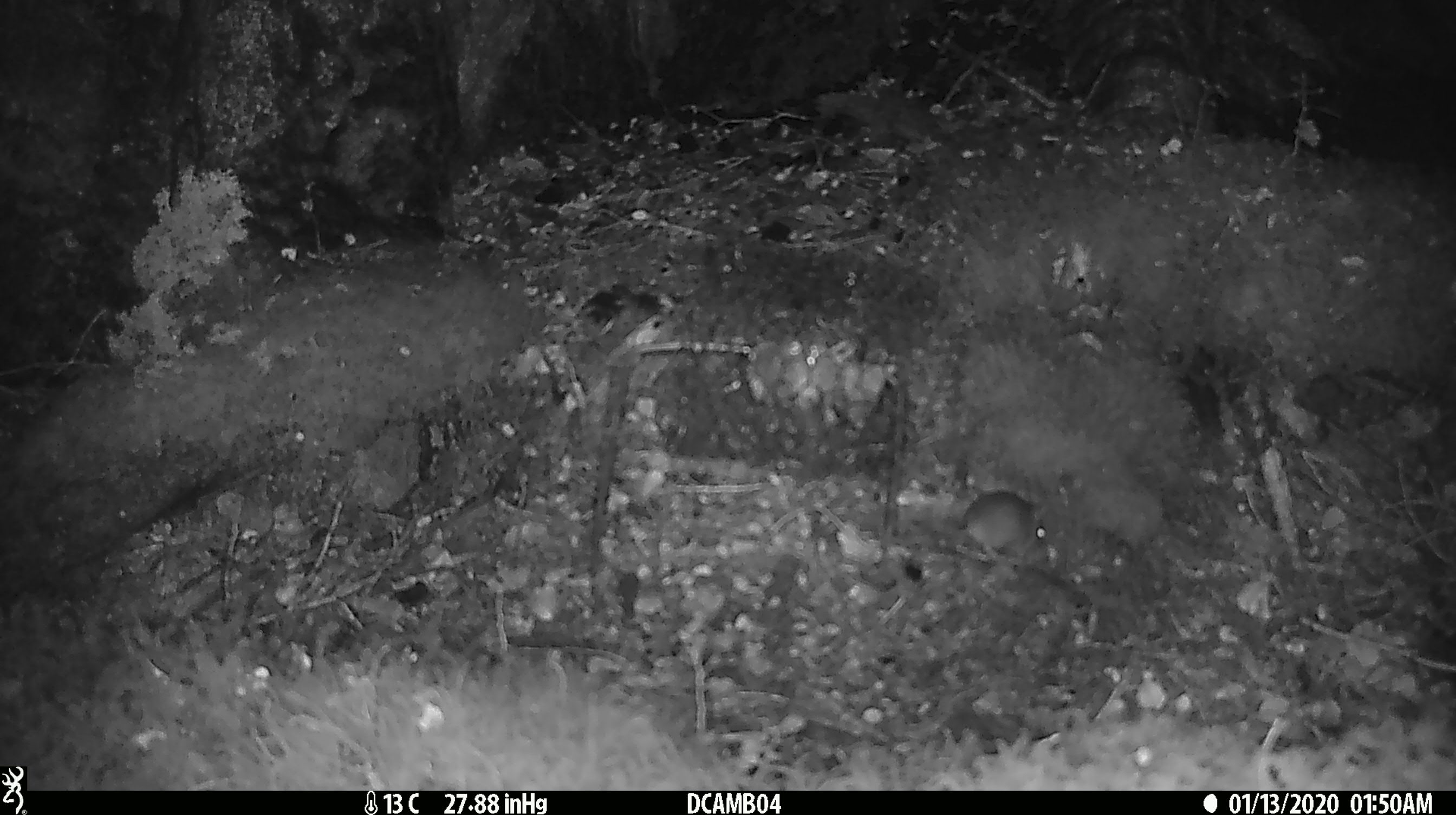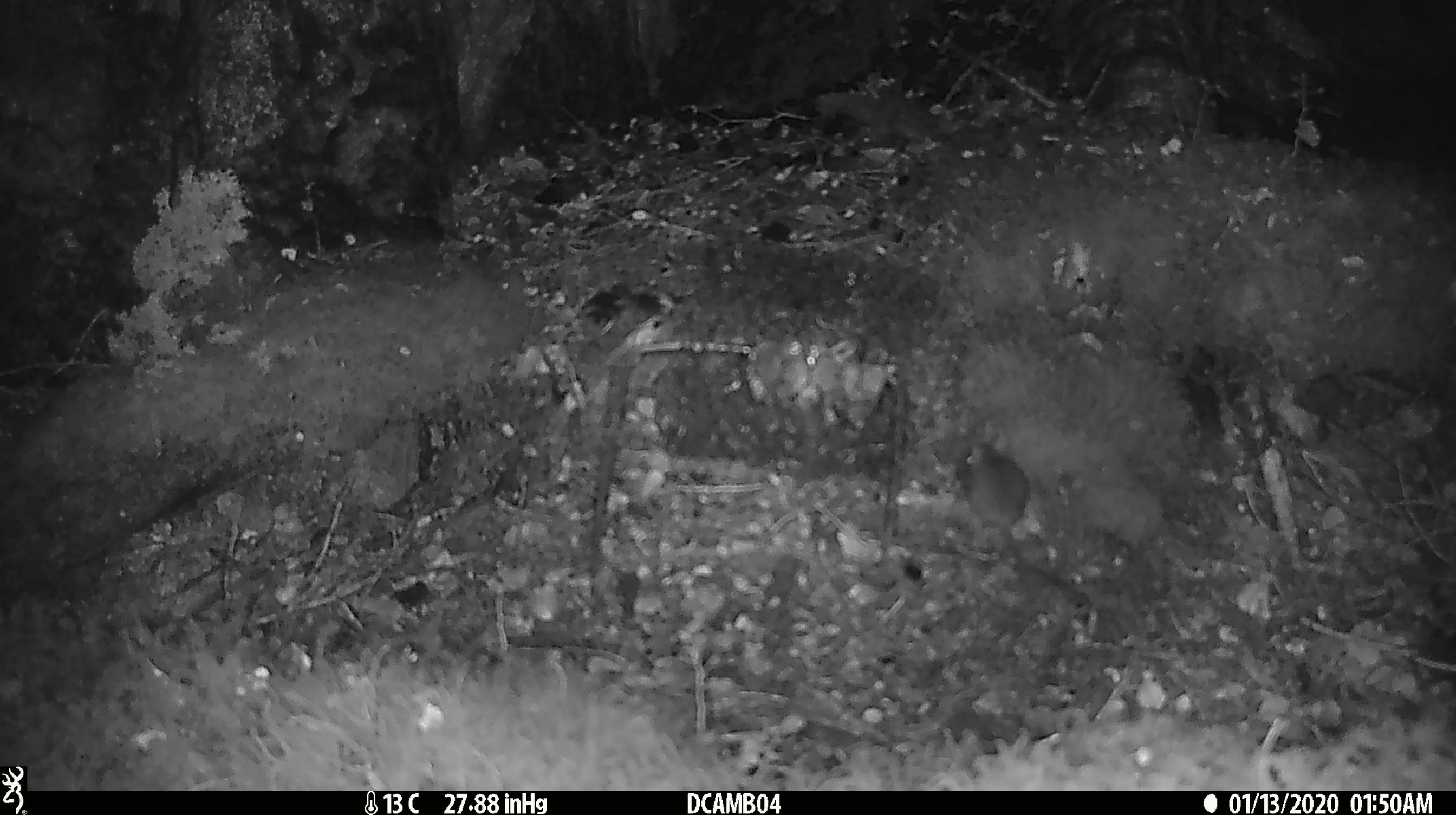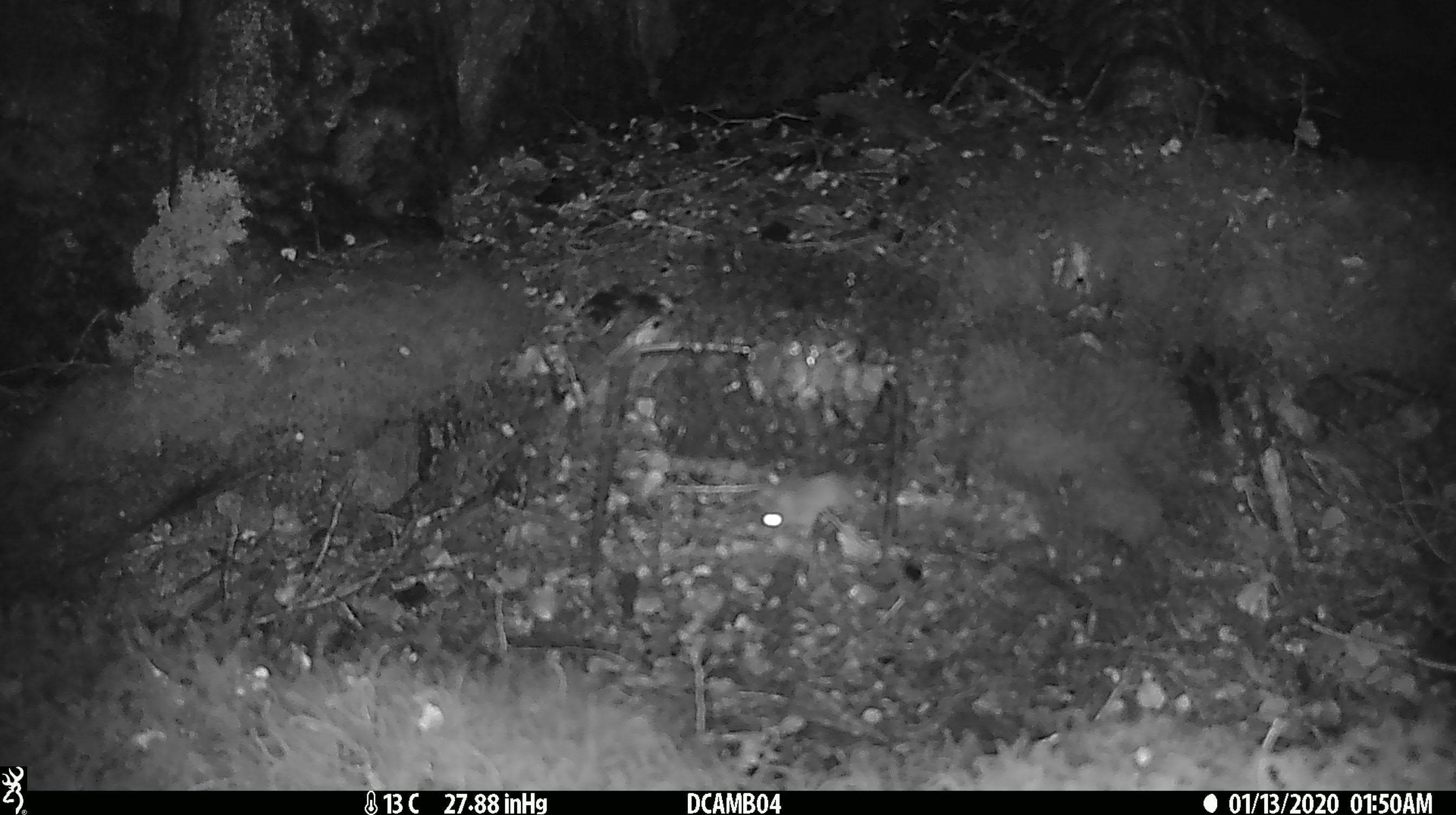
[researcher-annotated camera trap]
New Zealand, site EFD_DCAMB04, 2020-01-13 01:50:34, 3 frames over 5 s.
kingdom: Animalia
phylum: Chordata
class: Mammalia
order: Rodentia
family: Muridae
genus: Mus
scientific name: Mus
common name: mouse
Mouse (Mus).